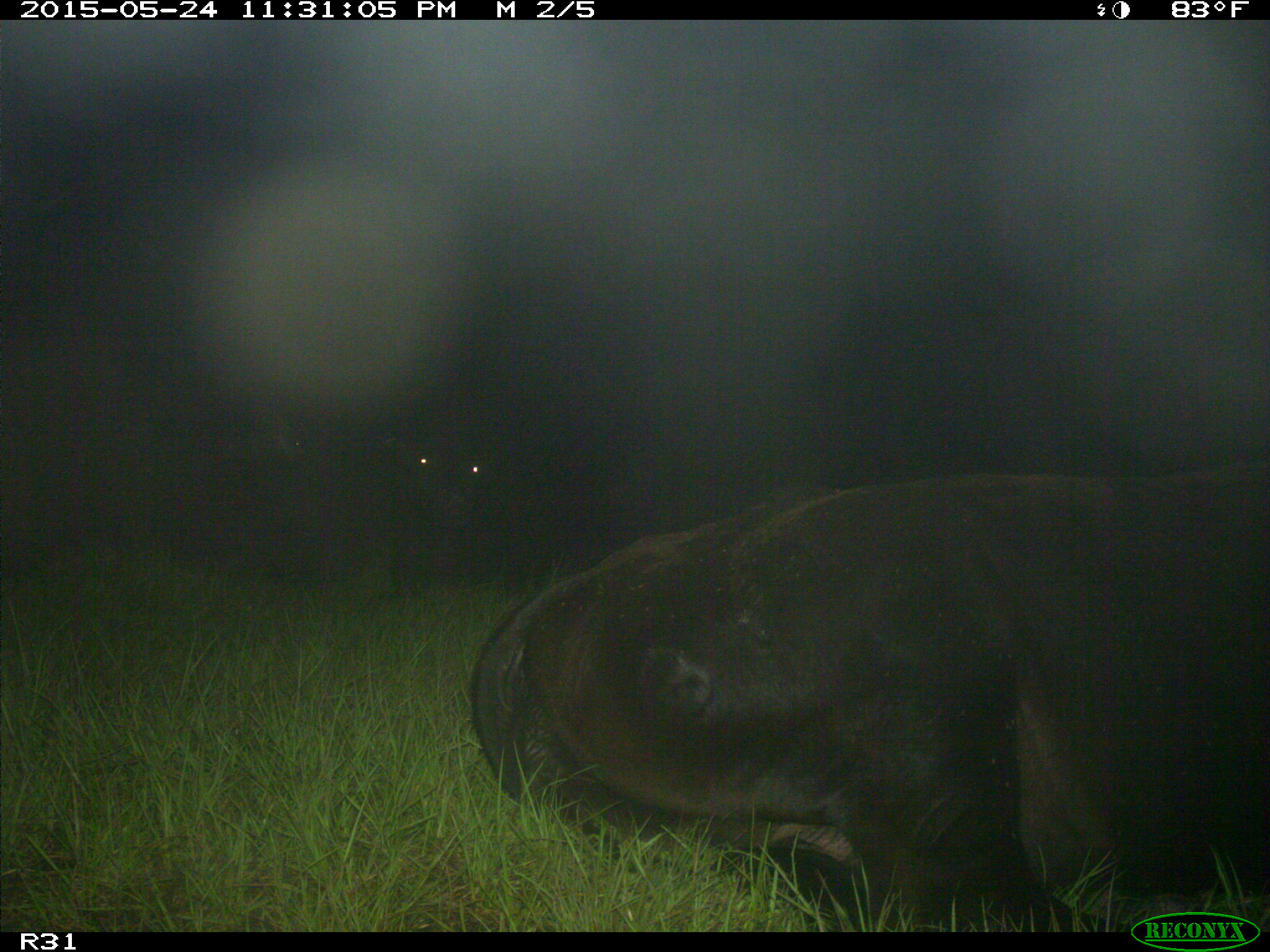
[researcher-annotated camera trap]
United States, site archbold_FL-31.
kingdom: Animalia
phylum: Chordata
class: Mammalia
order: Artiodactyla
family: Bovidae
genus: Bos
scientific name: Bos taurus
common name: domestic cow